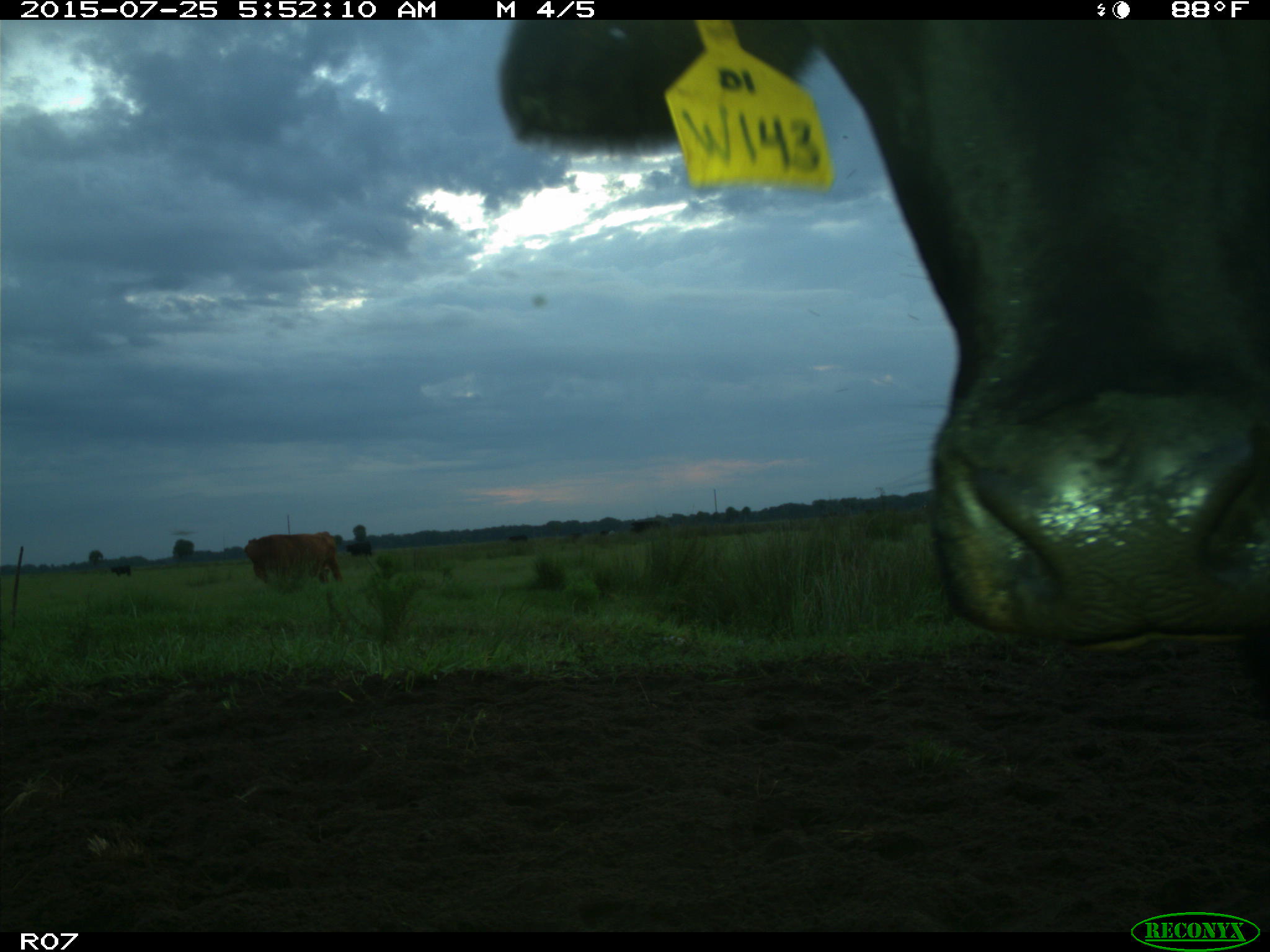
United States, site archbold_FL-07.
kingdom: Animalia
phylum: Chordata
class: Mammalia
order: Artiodactyla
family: Bovidae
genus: Bos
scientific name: Bos taurus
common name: domestic cow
Bos taurus (domestic cow).